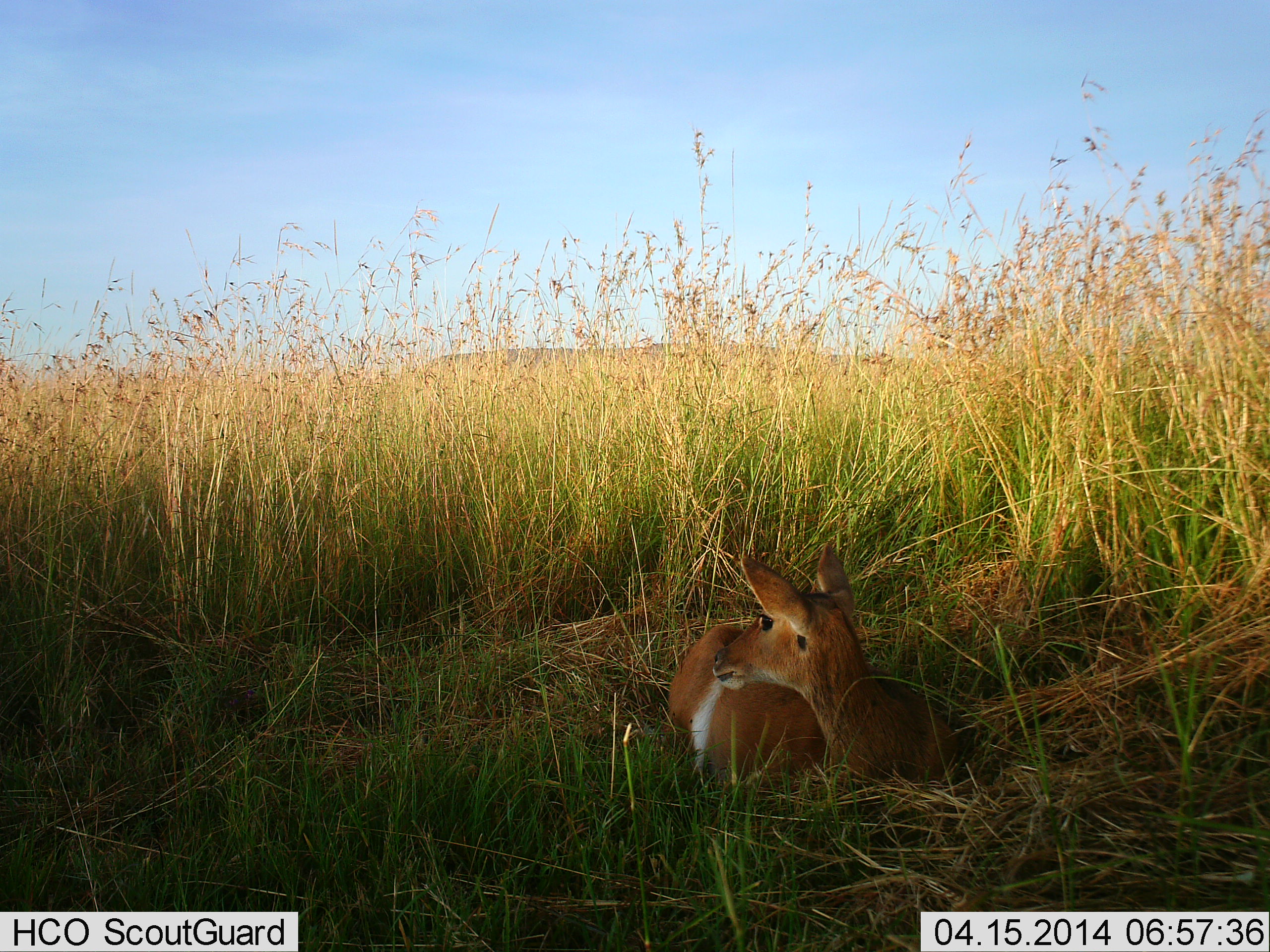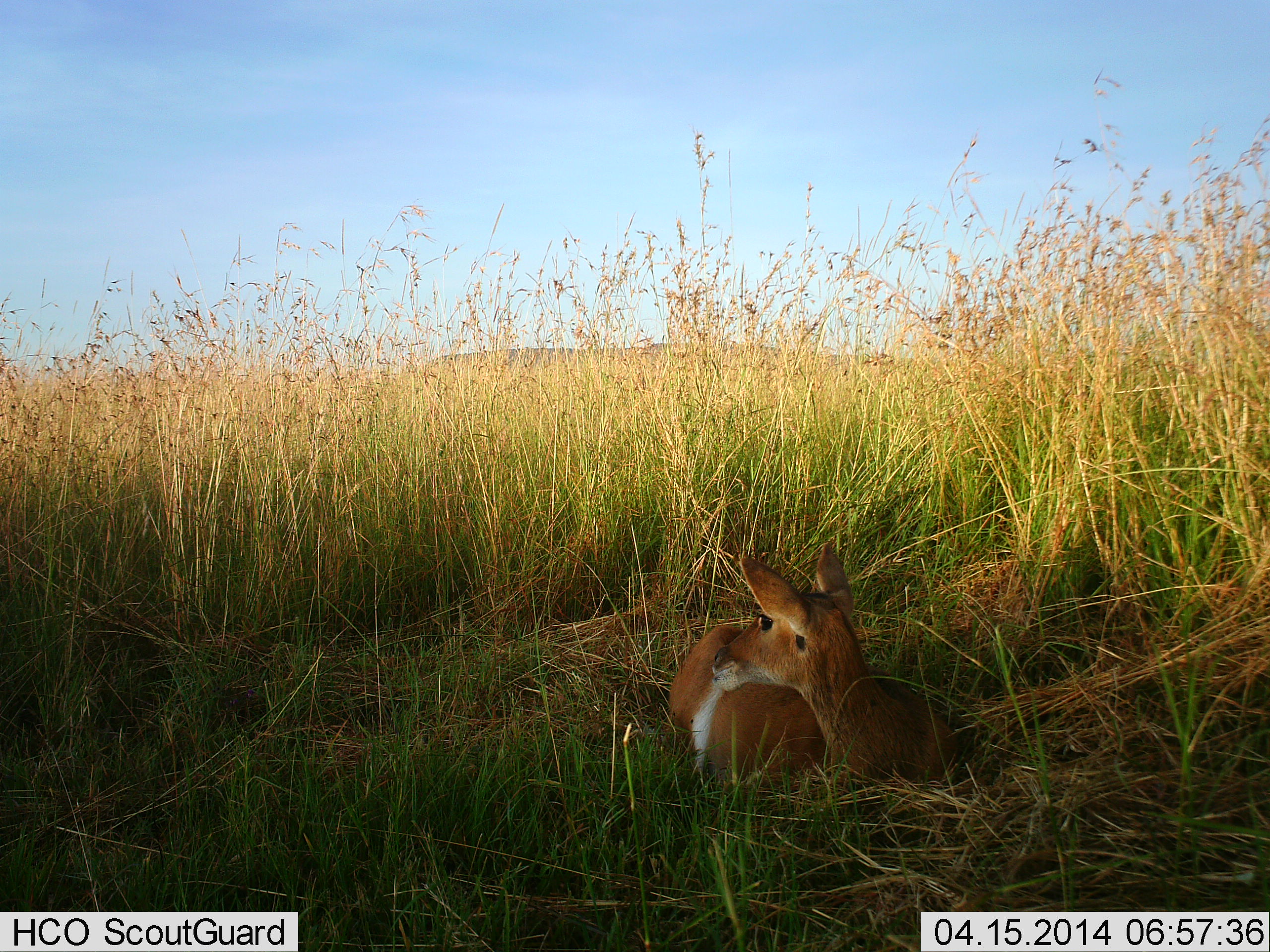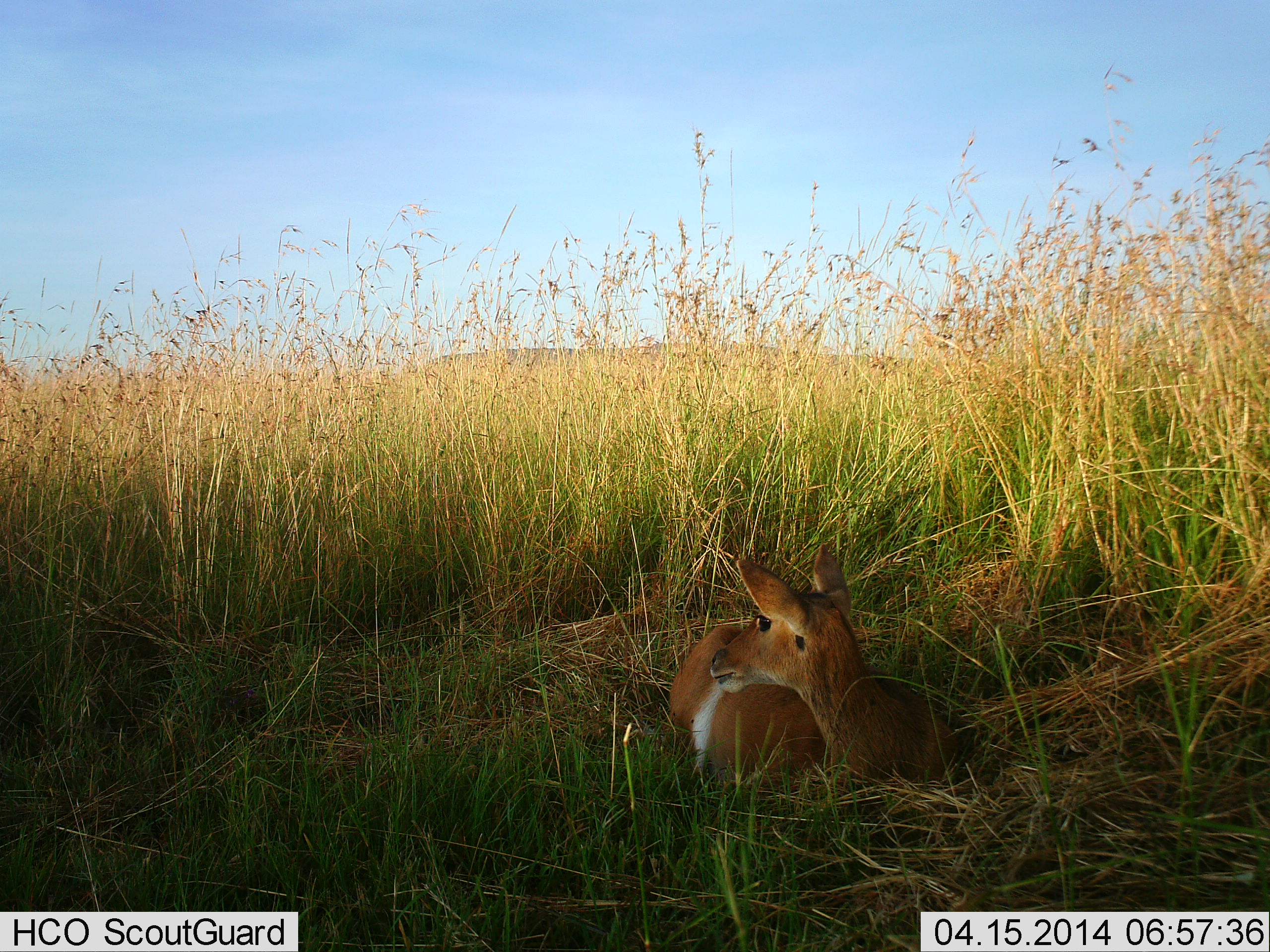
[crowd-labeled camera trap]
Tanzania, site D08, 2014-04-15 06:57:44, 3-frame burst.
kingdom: Animalia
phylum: Chordata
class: Mammalia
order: Artiodactyla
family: Bovidae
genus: Redunca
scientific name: Redunca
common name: reedbuck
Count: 1.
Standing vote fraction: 0%.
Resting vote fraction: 100%.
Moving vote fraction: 0%.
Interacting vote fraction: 0%.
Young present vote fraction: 0%.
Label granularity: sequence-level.